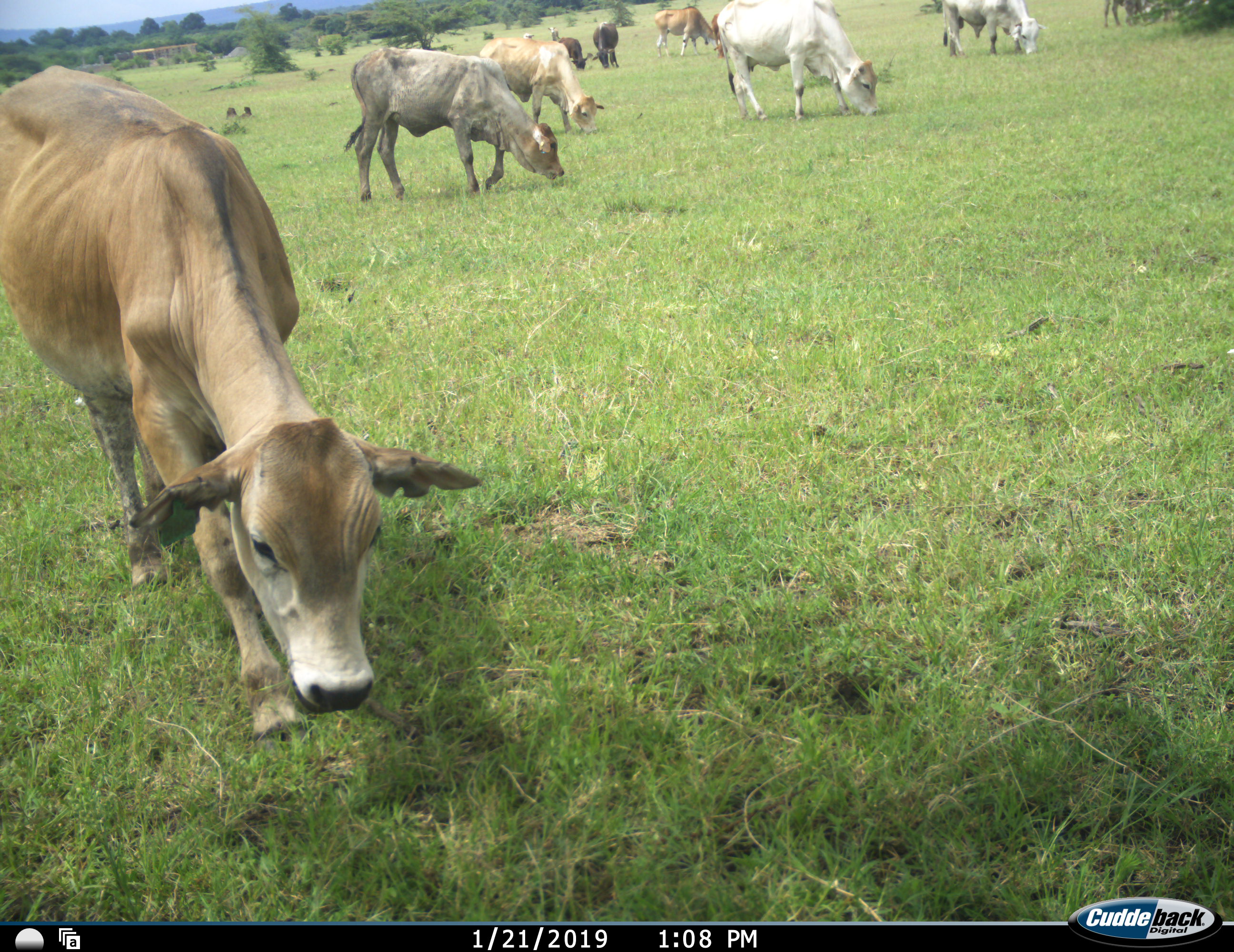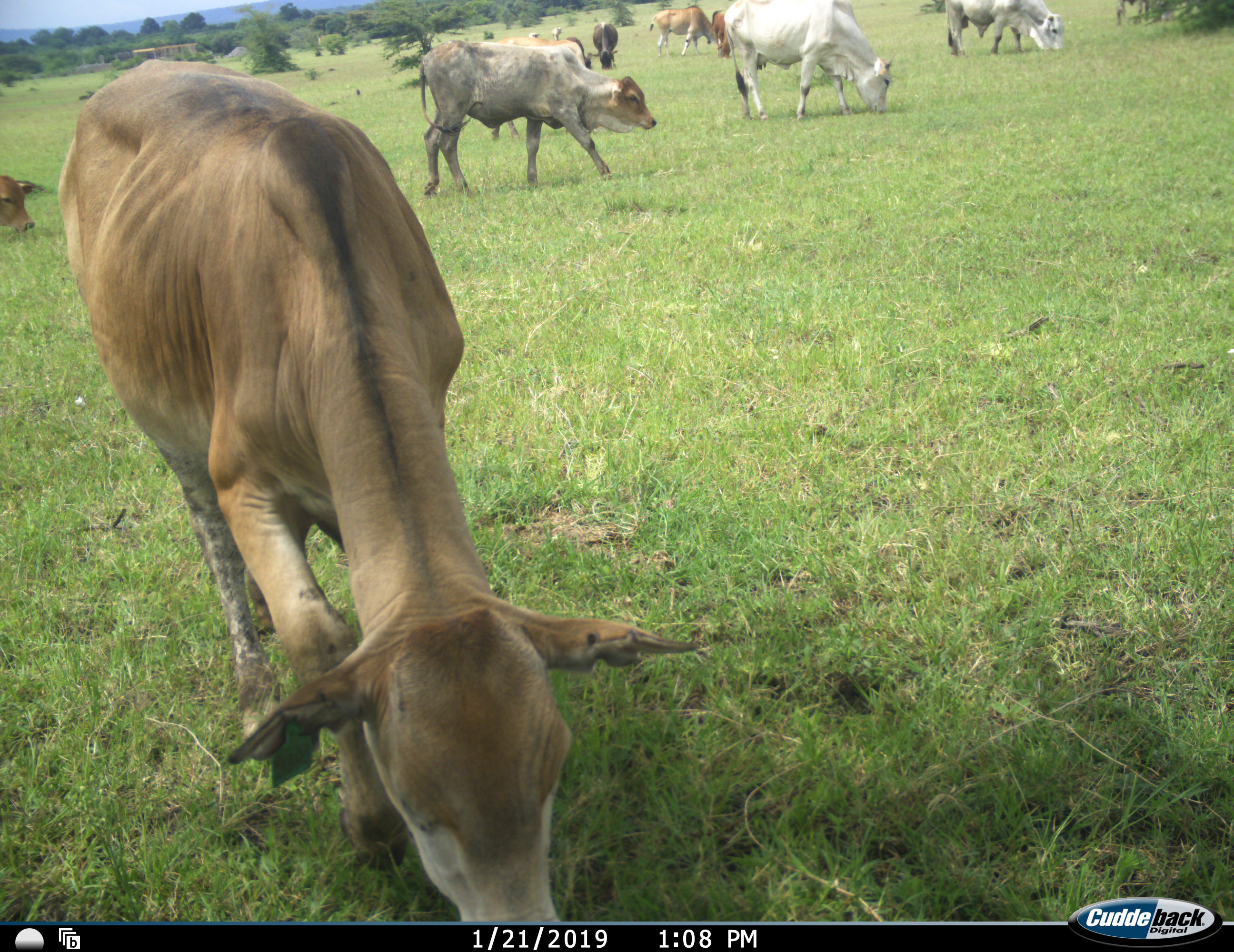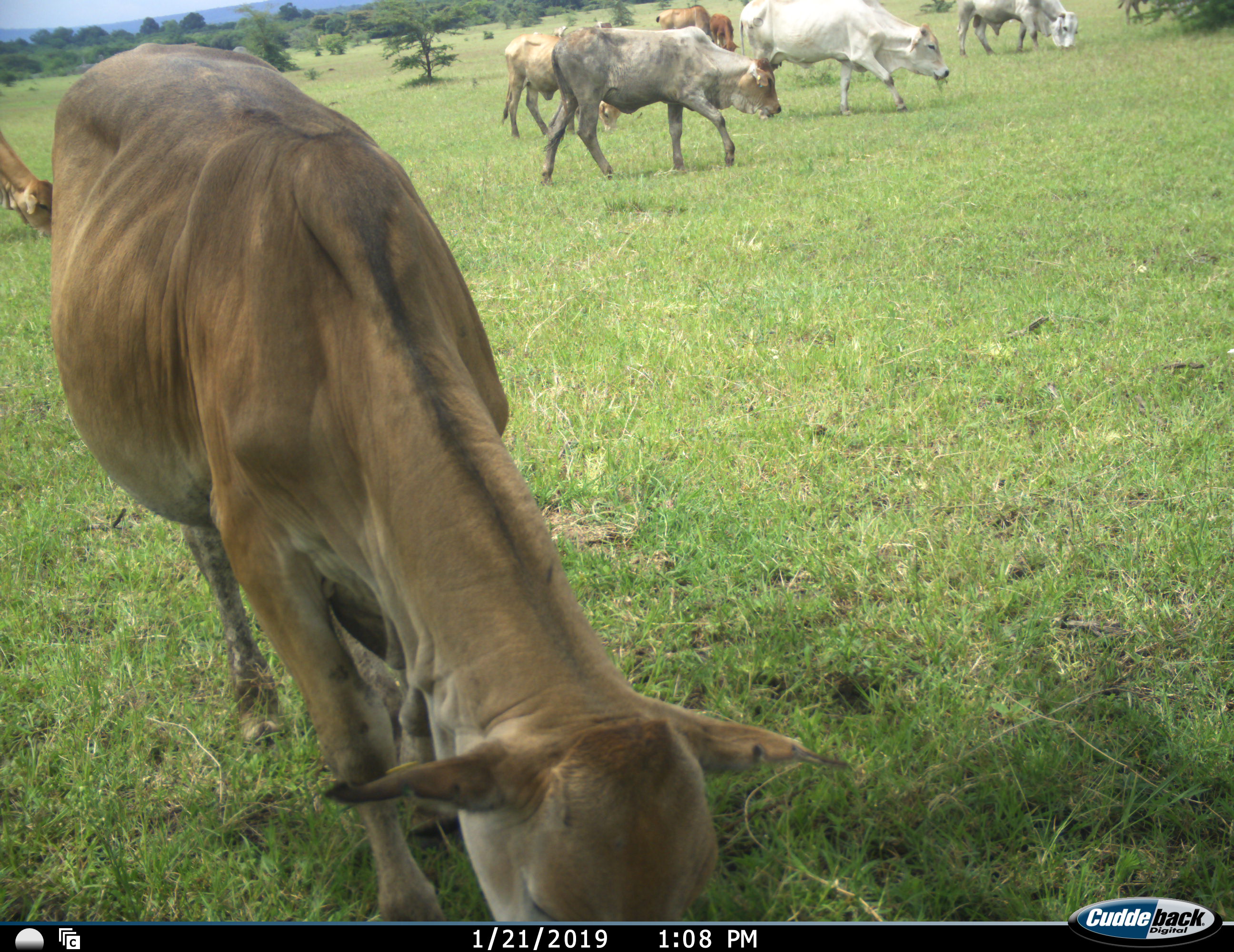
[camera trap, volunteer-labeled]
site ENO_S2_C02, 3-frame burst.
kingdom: Animalia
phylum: Chordata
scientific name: Vertebrata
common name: domestic animal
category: domesticanimal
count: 11-50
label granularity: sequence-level